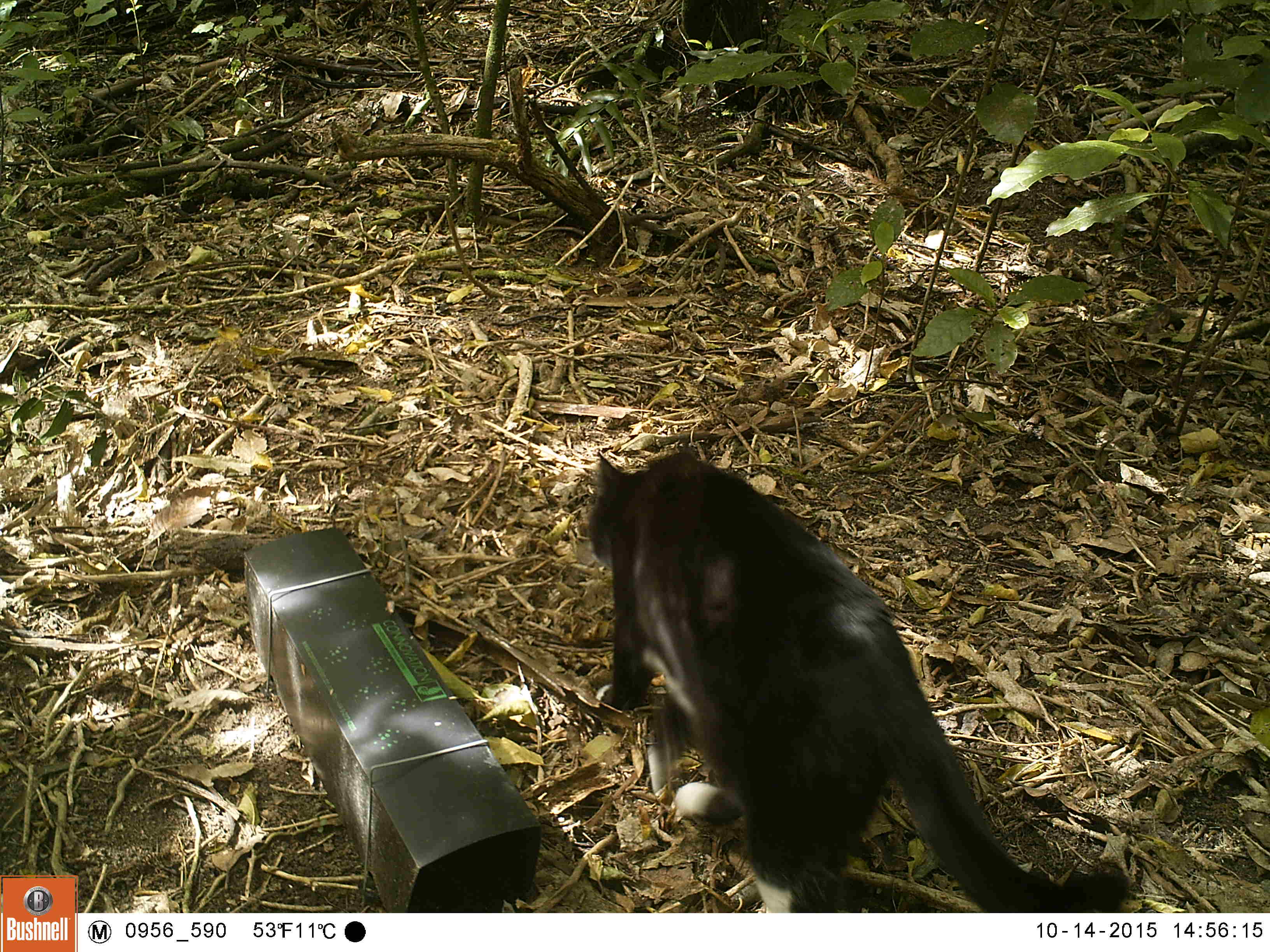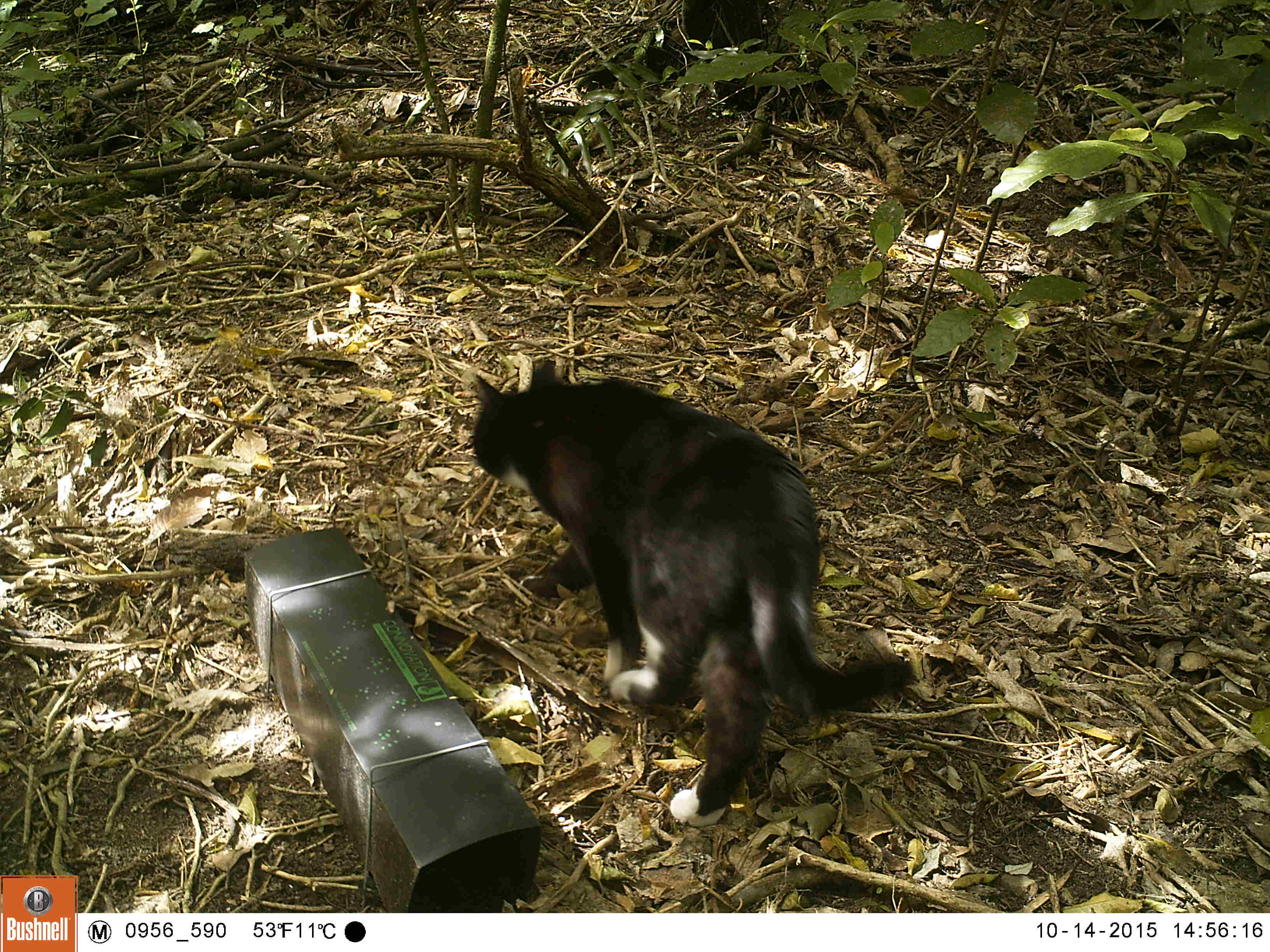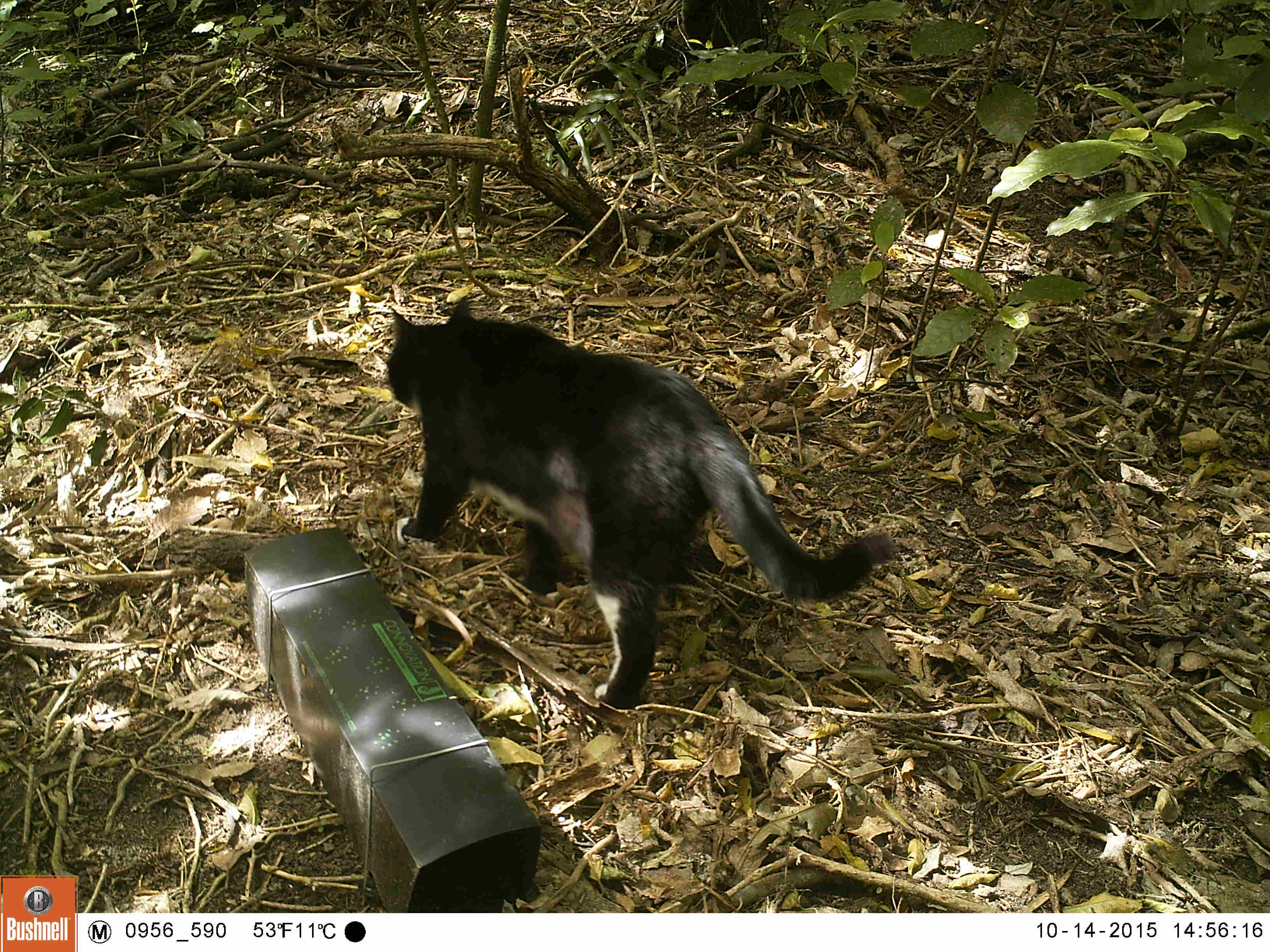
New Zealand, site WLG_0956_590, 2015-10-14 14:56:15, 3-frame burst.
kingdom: Animalia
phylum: Chordata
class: Mammalia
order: Carnivora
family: Felidae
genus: Felis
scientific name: Felis catus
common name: domestic cat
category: cat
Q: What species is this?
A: Cat (domestic cat) (Felis catus).